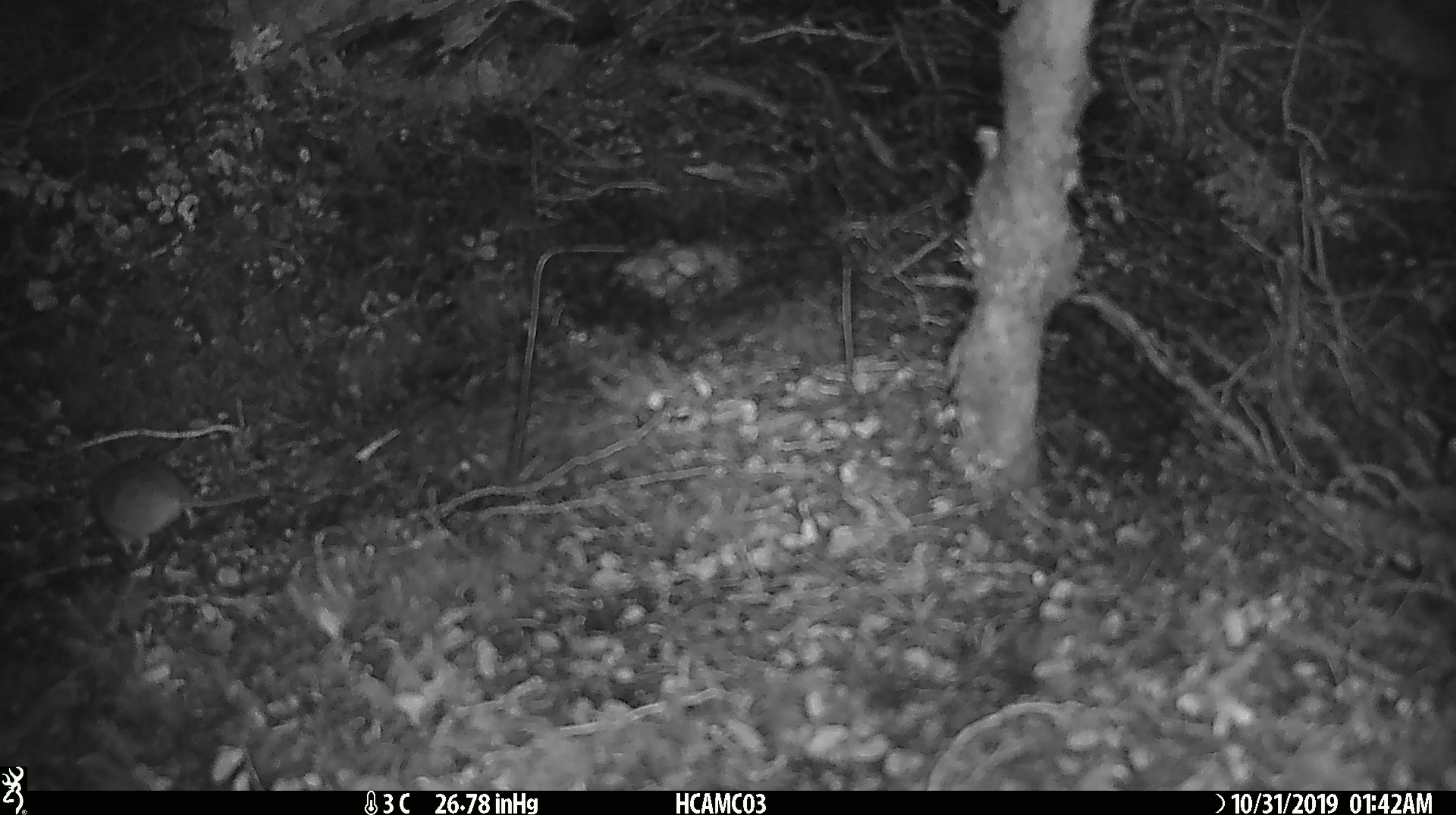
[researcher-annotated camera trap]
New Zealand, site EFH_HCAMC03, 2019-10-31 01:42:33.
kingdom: Animalia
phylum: Chordata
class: Mammalia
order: Rodentia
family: Muridae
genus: Mus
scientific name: Mus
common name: mouse